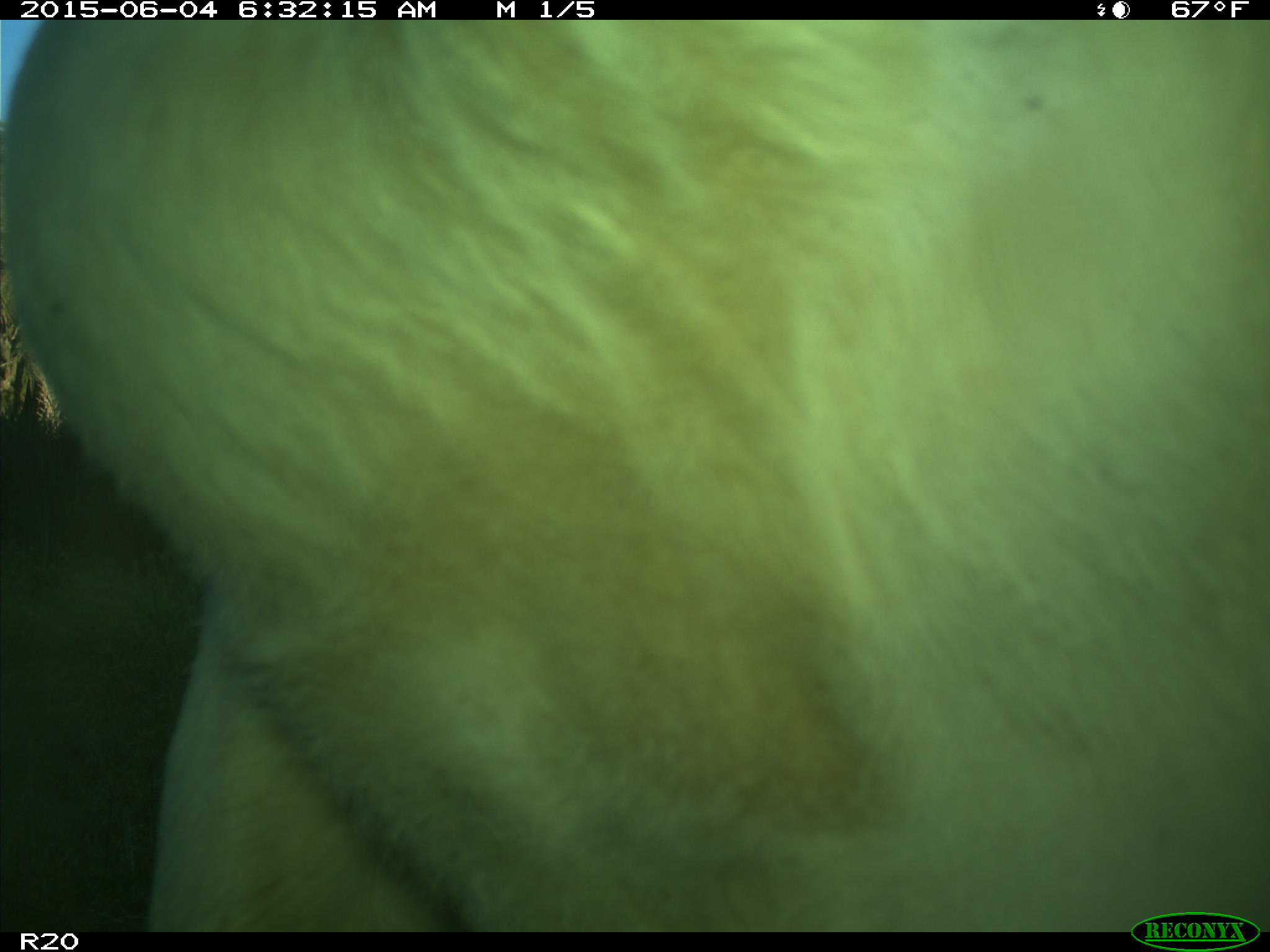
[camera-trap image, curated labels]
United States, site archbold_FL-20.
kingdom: Animalia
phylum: Chordata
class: Mammalia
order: Artiodactyla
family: Bovidae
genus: Bos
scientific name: Bos taurus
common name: domestic cow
Bos taurus (domestic cow).